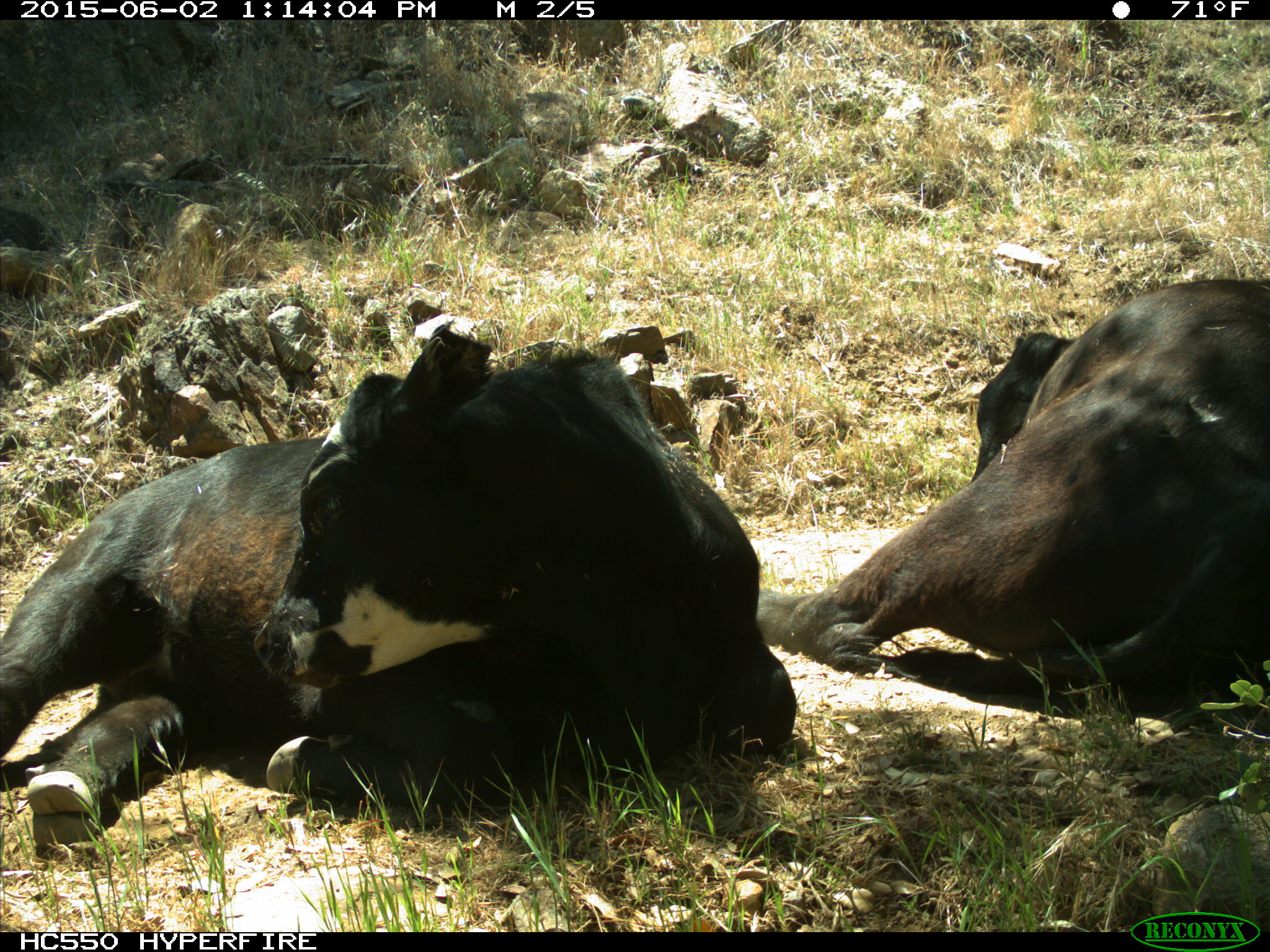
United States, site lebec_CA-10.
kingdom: Animalia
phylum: Chordata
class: Mammalia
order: Artiodactyla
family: Bovidae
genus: Bos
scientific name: Bos taurus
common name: domestic cow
Bos taurus (domestic cow).